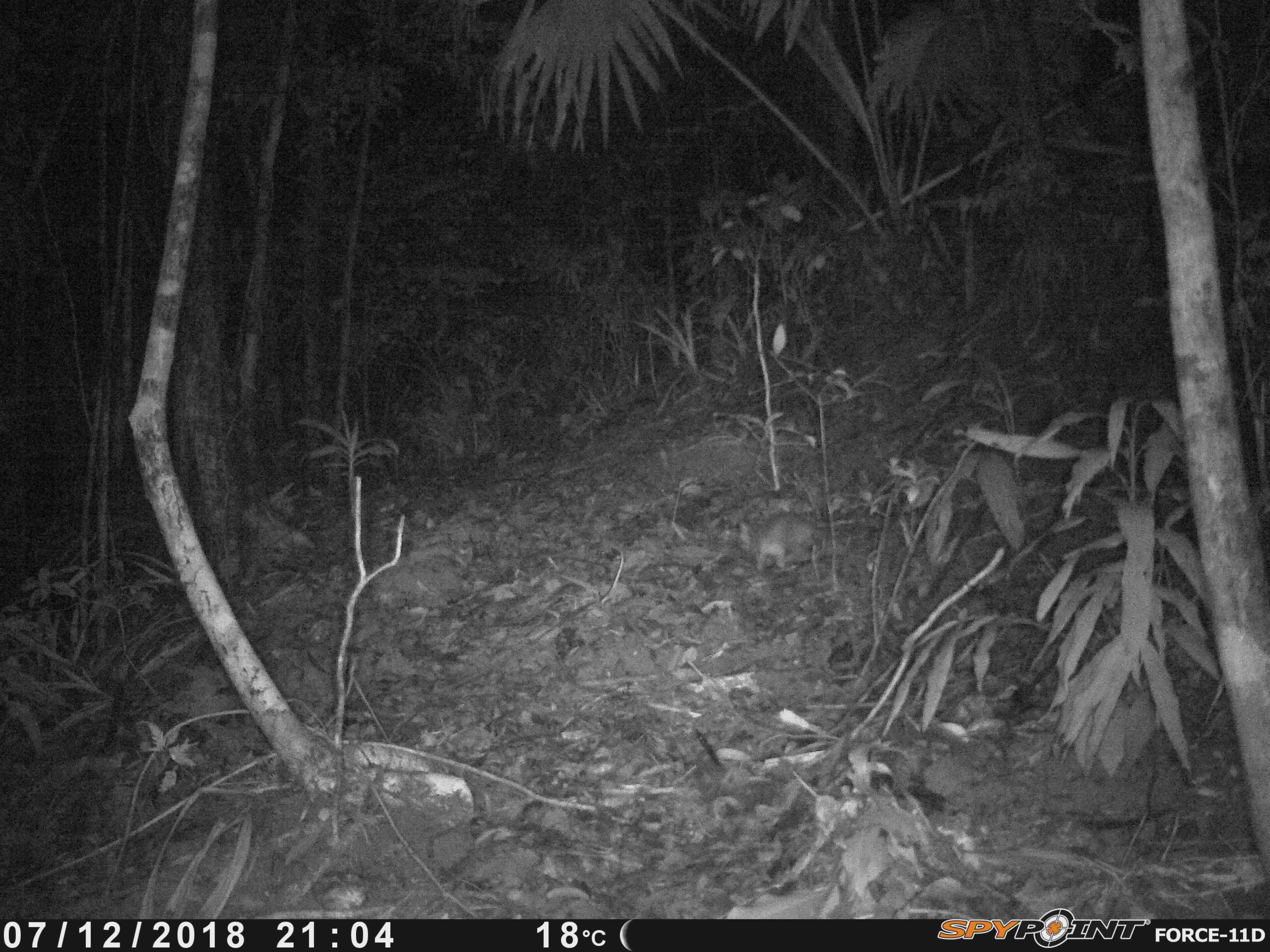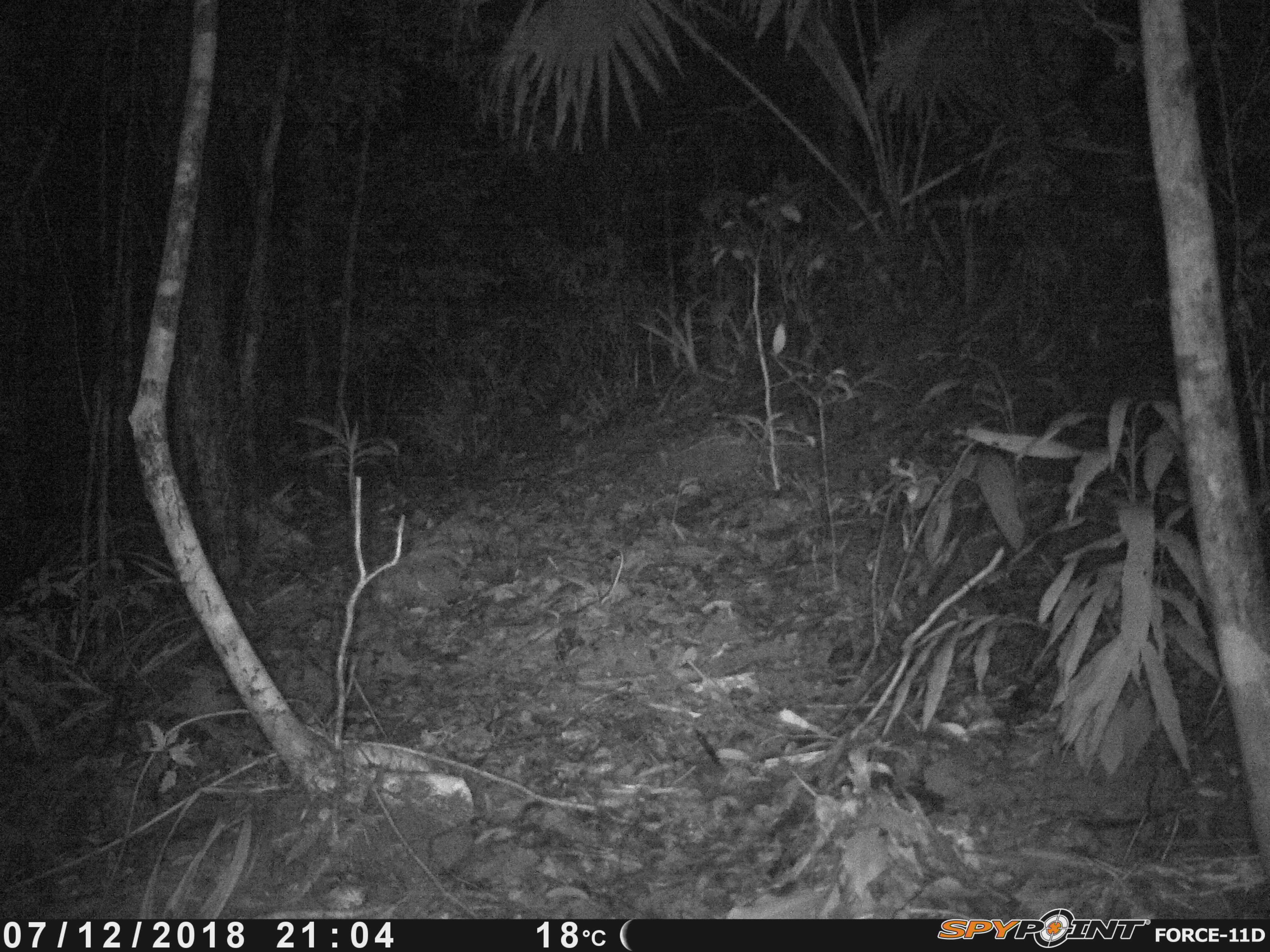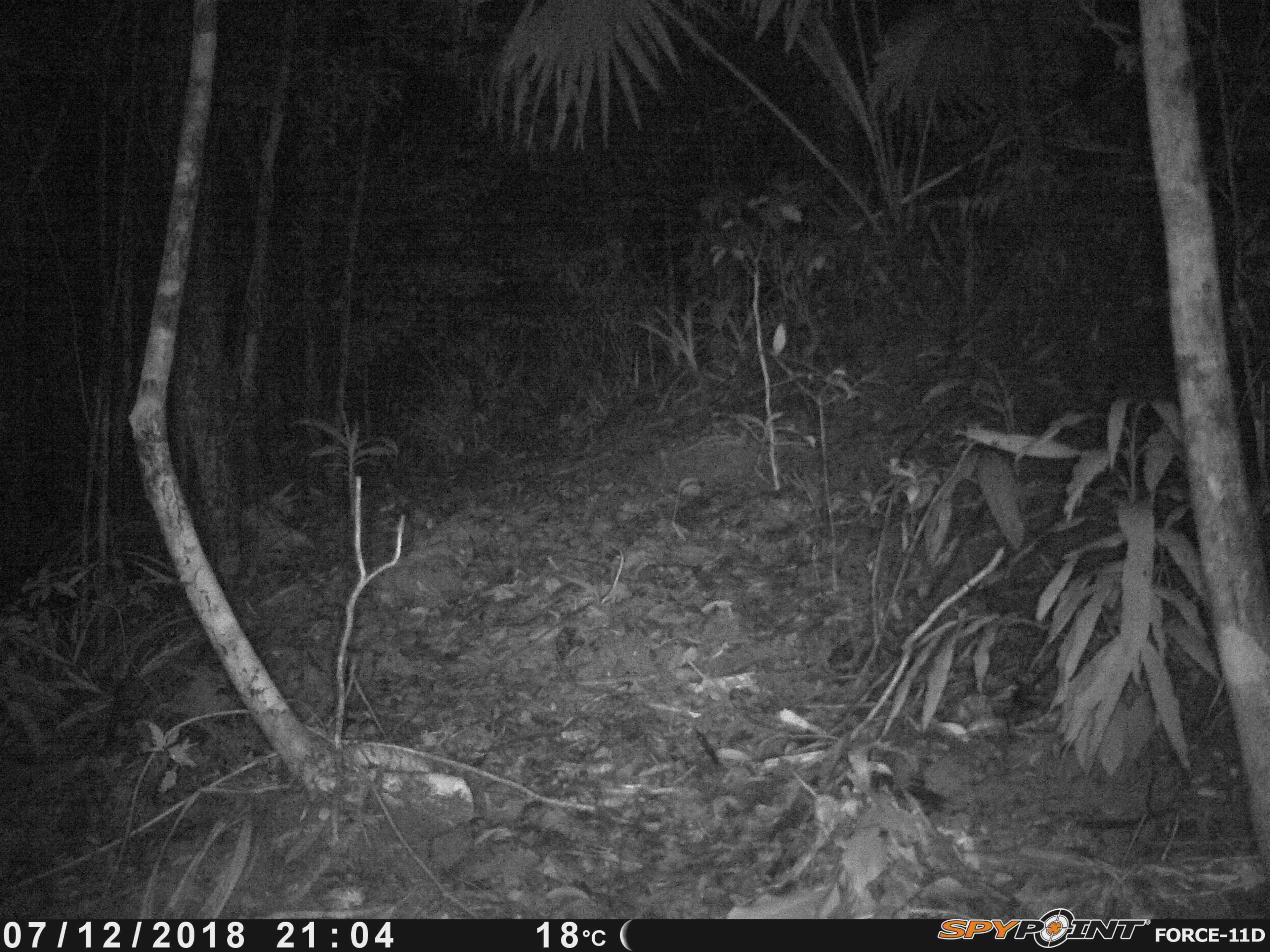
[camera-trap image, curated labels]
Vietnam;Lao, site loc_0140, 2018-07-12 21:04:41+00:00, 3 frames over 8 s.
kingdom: Animalia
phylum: Chordata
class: Mammalia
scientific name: Mammalia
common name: mammal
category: unidentified small mammal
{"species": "unidentified small mammal (mammal) (Mammalia)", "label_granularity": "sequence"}